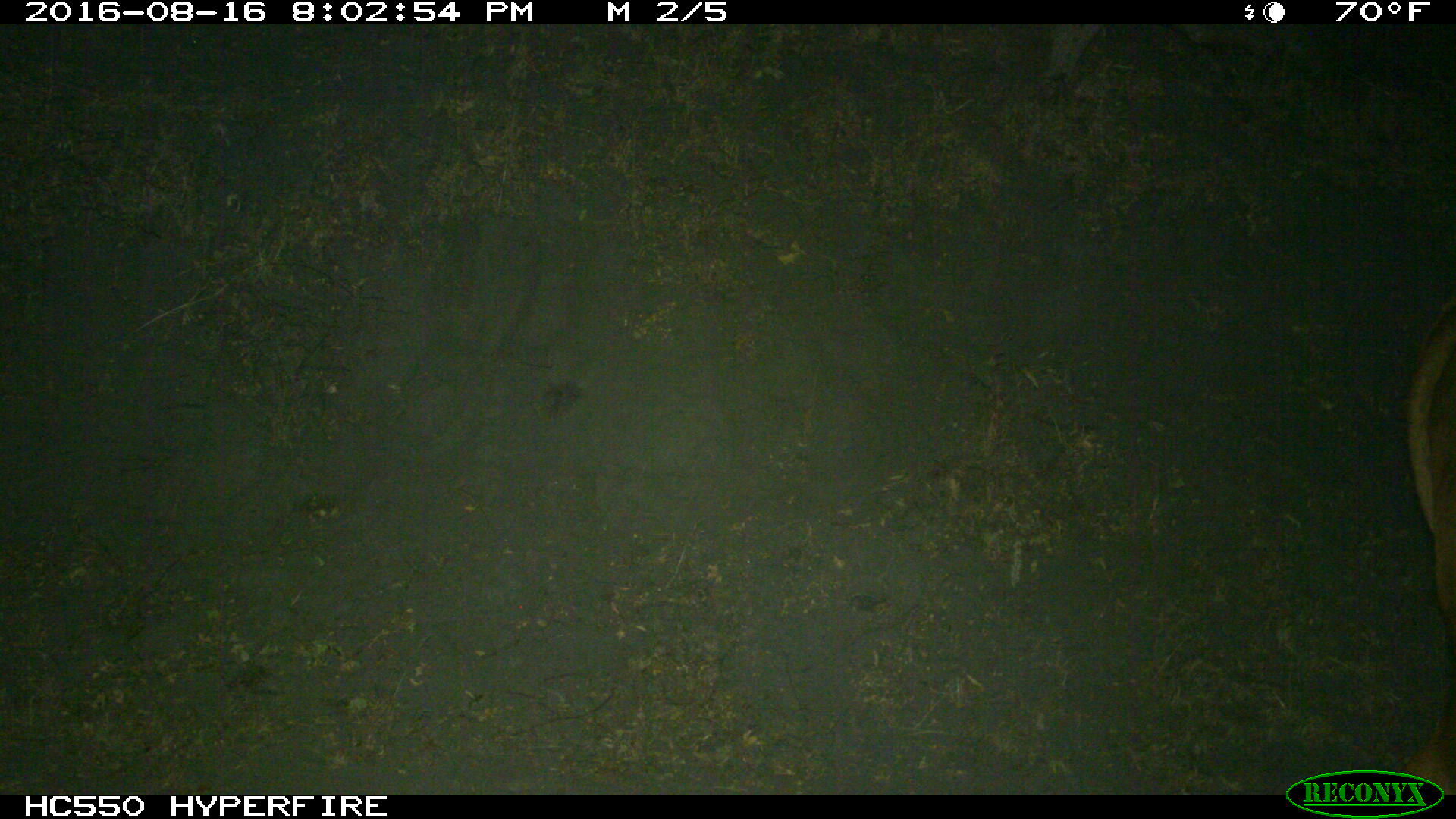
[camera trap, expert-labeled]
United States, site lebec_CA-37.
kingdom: Animalia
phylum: Chordata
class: Mammalia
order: Artiodactyla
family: Bovidae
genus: Bos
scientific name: Bos taurus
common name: domestic cow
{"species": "Bos taurus (domestic cow)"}